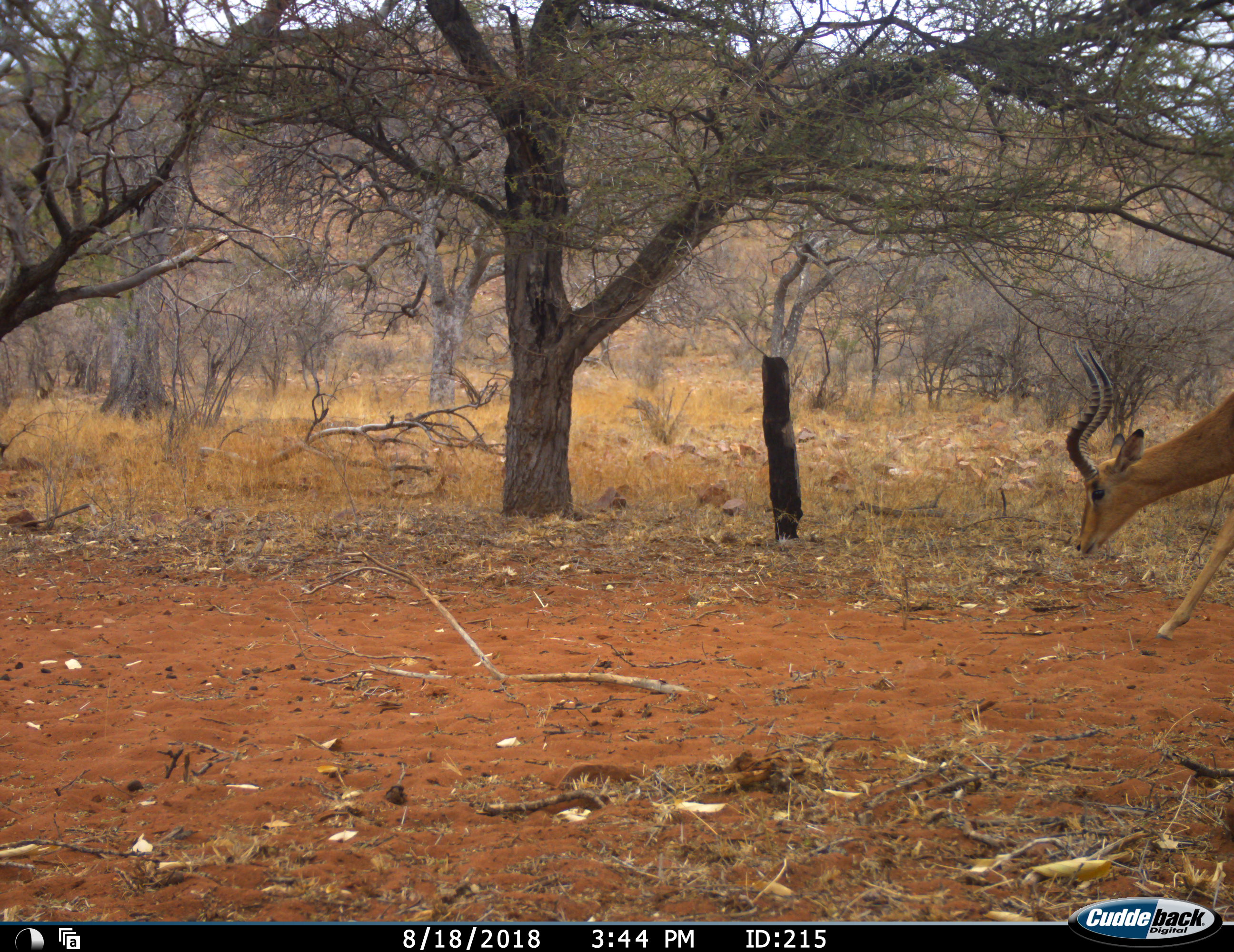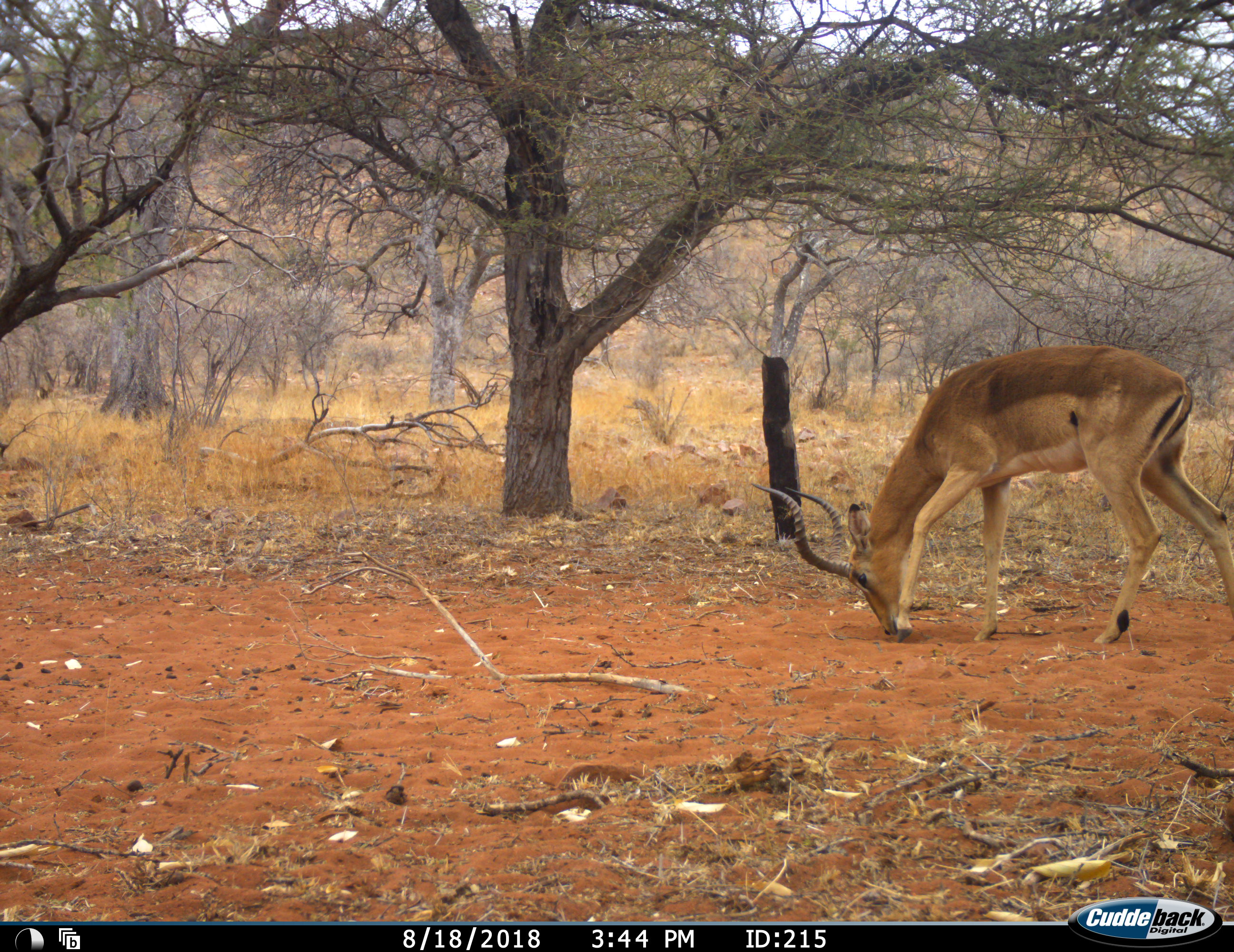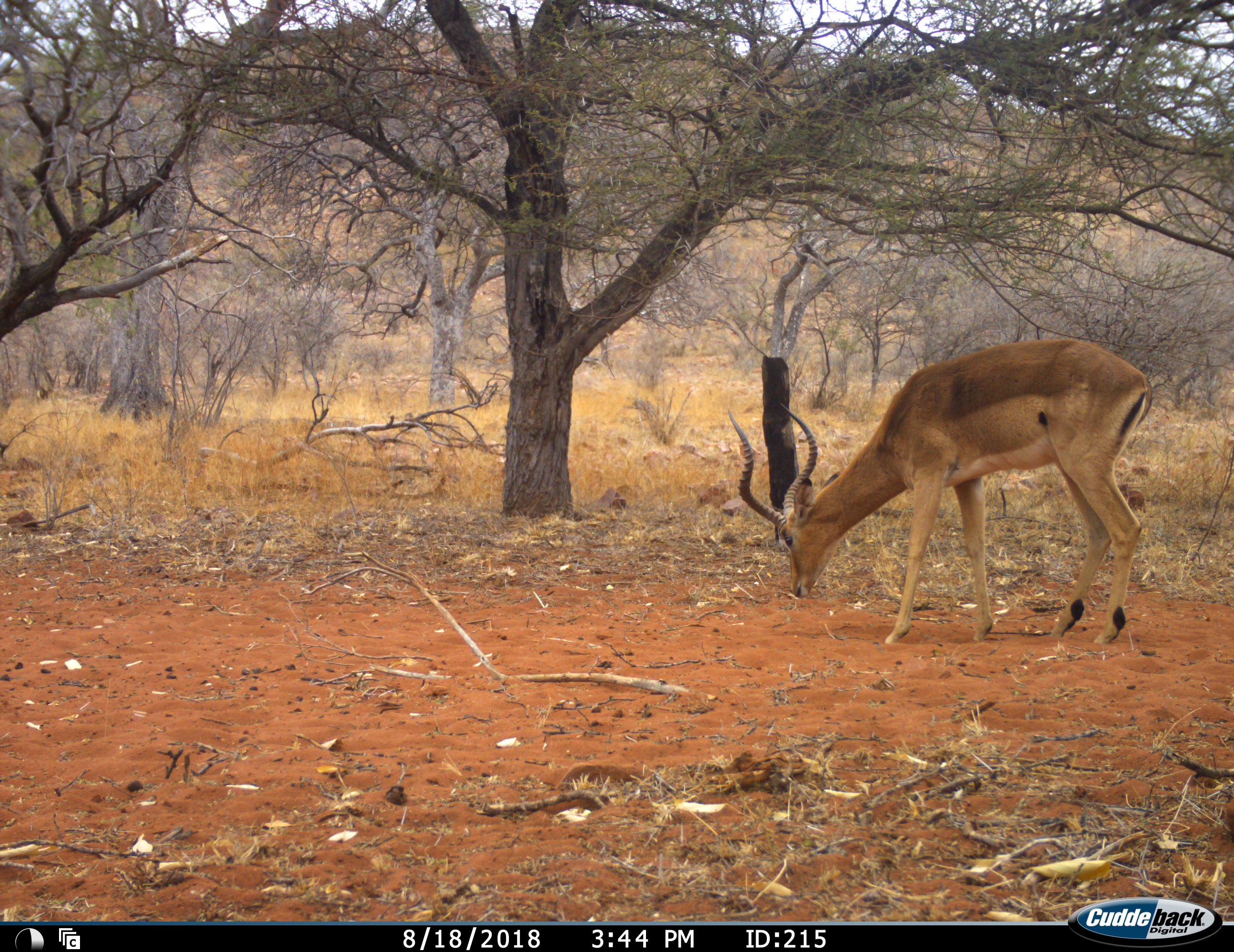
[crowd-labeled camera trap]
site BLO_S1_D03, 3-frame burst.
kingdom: Animalia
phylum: Chordata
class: Mammalia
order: Artiodactyla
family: Bovidae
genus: Aepyceros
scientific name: Aepyceros melampus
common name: impala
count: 1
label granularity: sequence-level